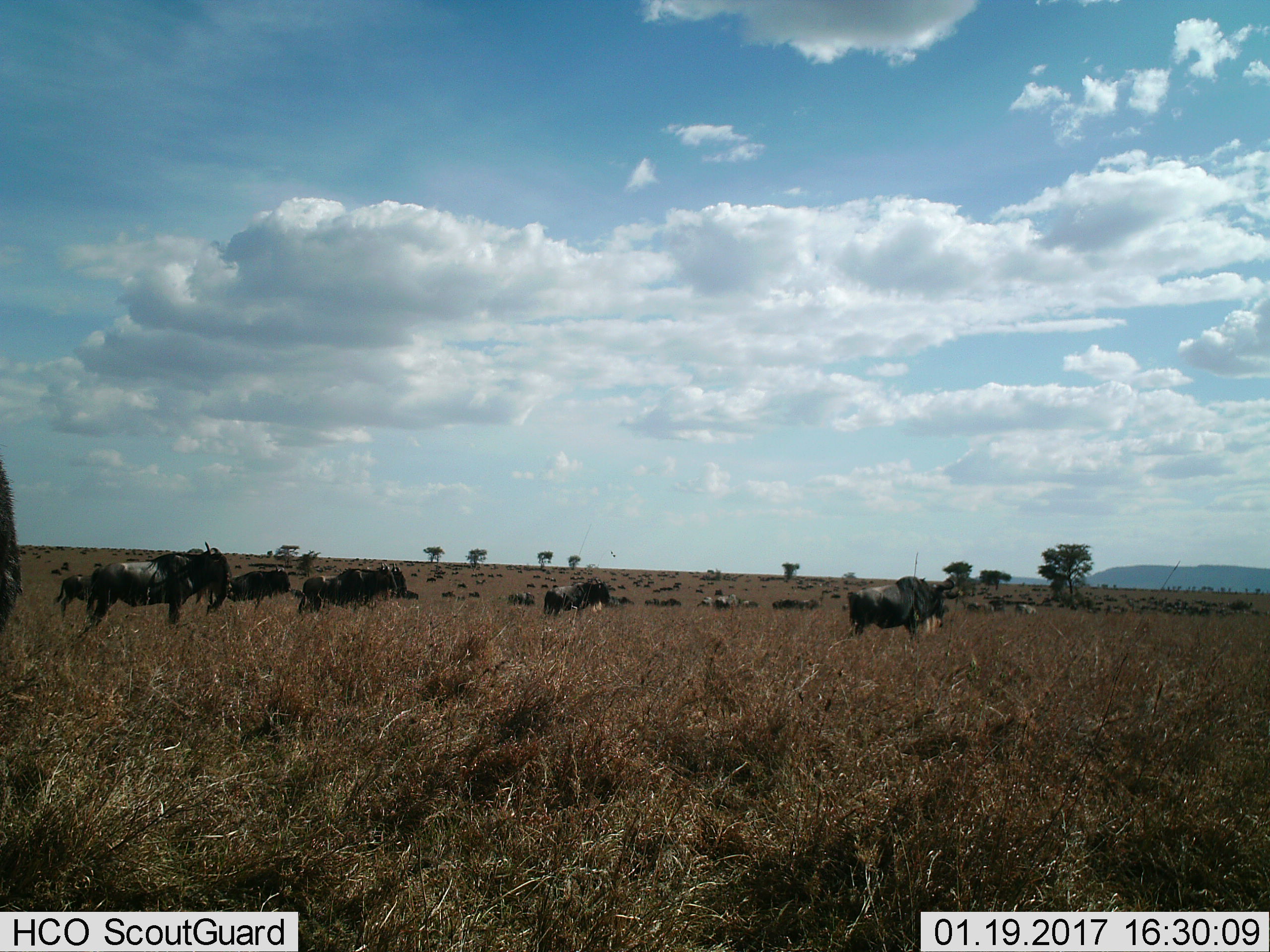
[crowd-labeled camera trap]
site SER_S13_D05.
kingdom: Animalia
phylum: Chordata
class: Mammalia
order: Artiodactyla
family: Bovidae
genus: Connochaetes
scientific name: Connochaetes taurinus taurinus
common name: blue wildebeest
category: wildebeestblue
Wildebeestblue (blue wildebeest) (Connochaetes taurinus taurinus), count 51+. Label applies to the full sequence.